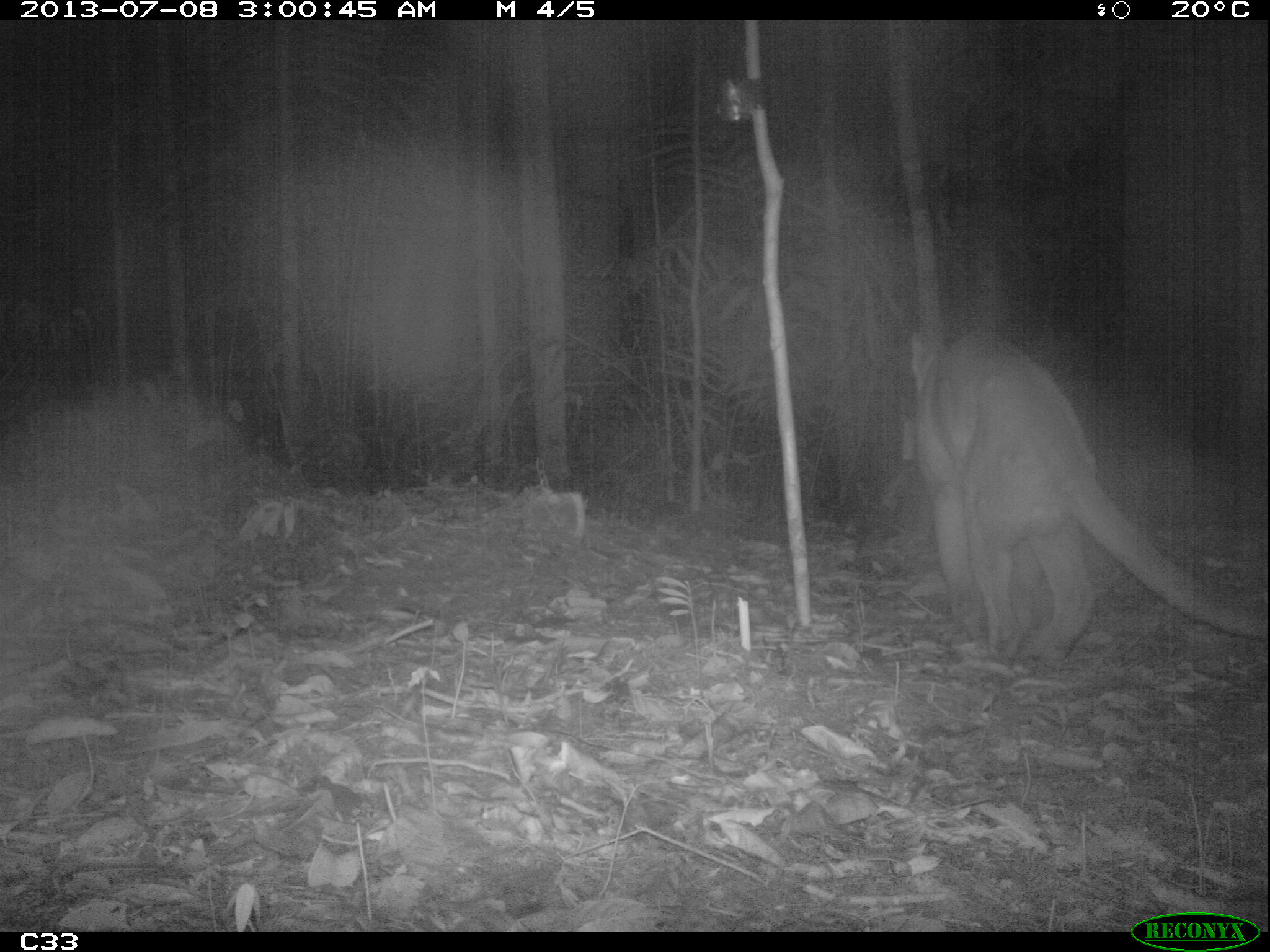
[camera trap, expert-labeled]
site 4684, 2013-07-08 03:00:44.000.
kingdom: Animalia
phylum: Chordata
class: Mammalia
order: Carnivora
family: Felidae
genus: Puma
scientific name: Puma concolor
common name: mountain lion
Puma concolor (mountain lion), count 1, age adult, sex male.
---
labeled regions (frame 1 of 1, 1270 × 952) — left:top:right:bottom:
puma concolor: 909:327:1270:665